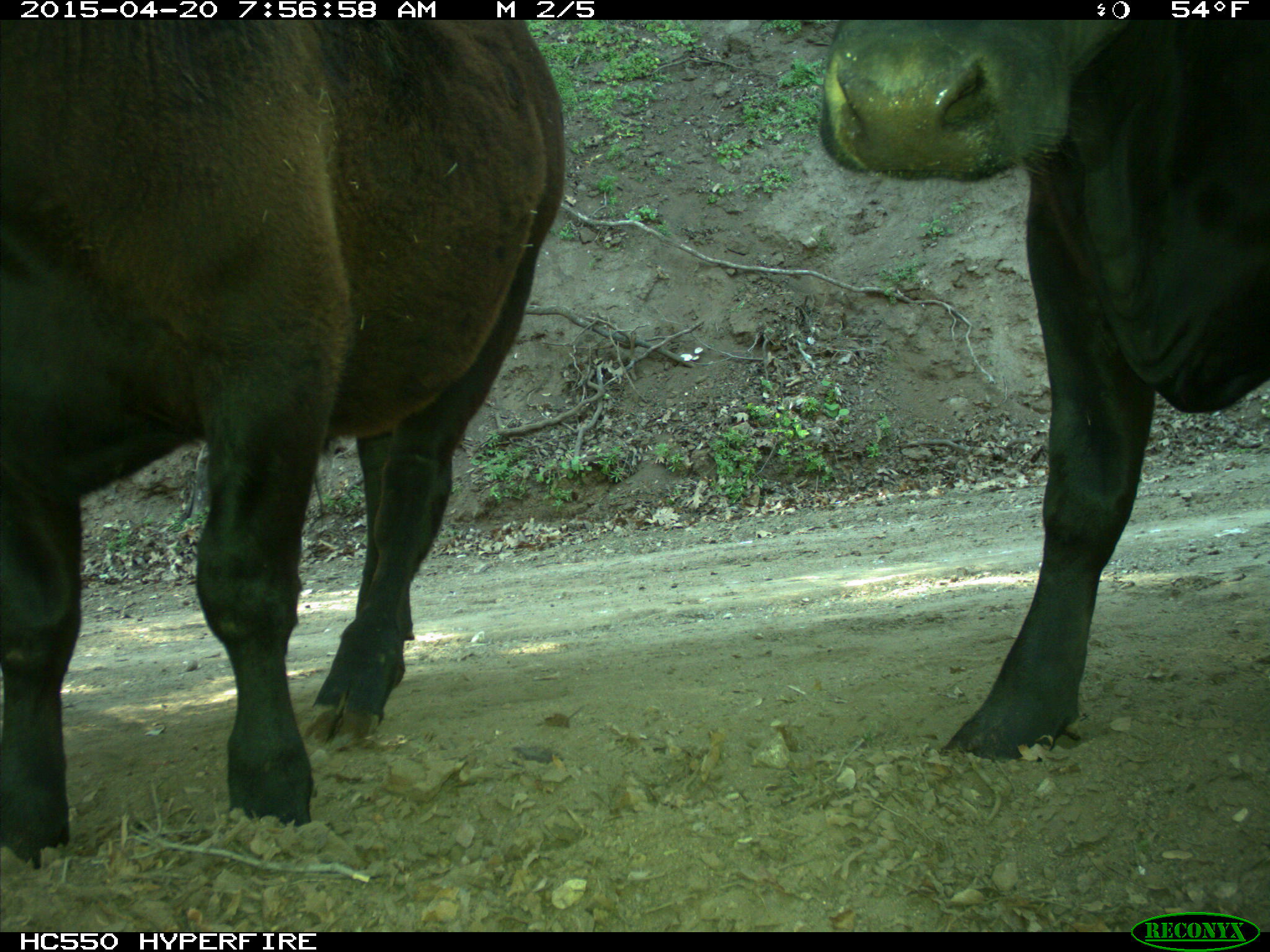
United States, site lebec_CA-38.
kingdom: Animalia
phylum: Chordata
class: Mammalia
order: Artiodactyla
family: Bovidae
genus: Bos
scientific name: Bos taurus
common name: domestic cow